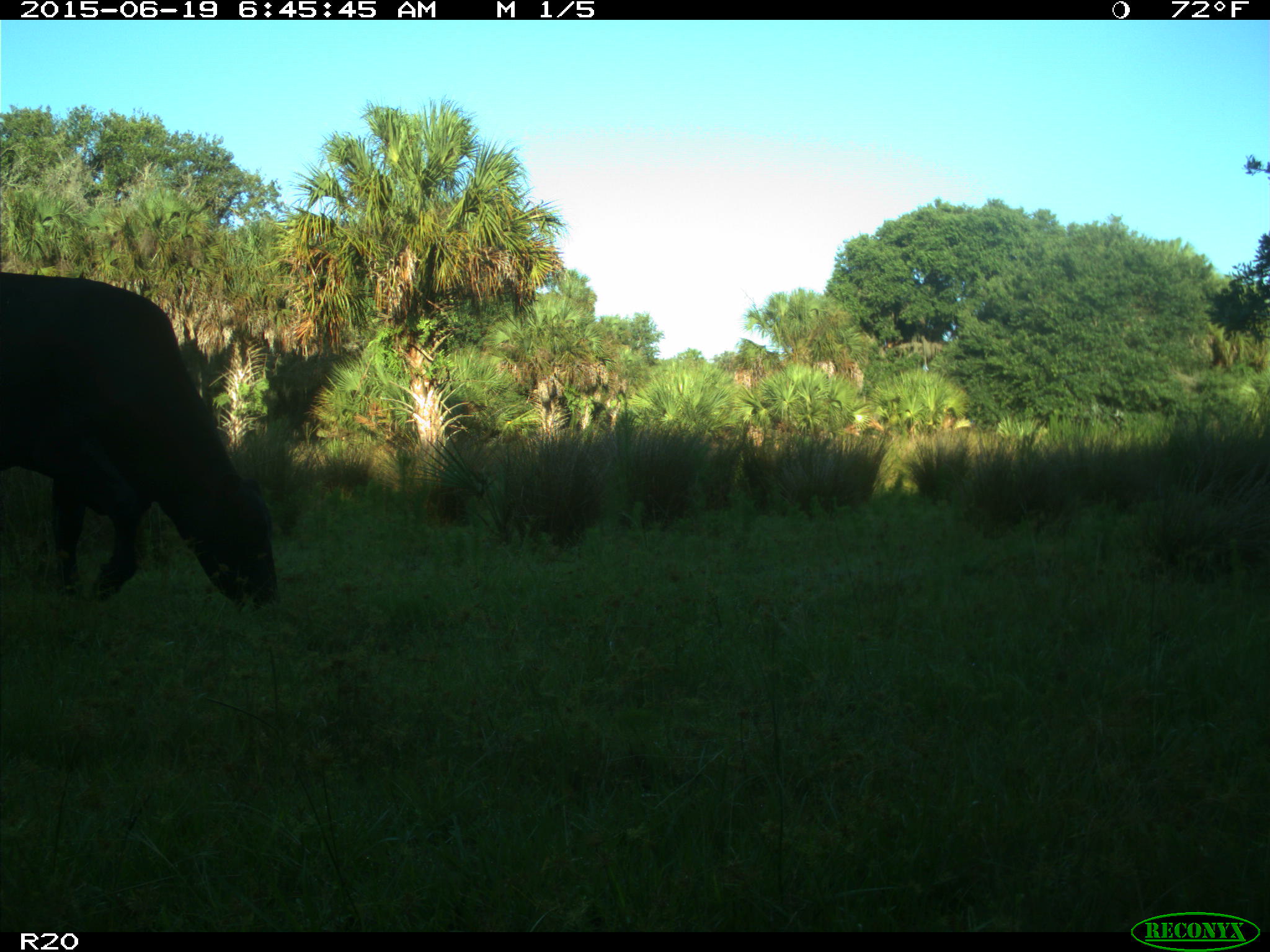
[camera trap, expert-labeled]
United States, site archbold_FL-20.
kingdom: Animalia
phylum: Chordata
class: Mammalia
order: Artiodactyla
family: Bovidae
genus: Bos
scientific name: Bos taurus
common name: domestic cow